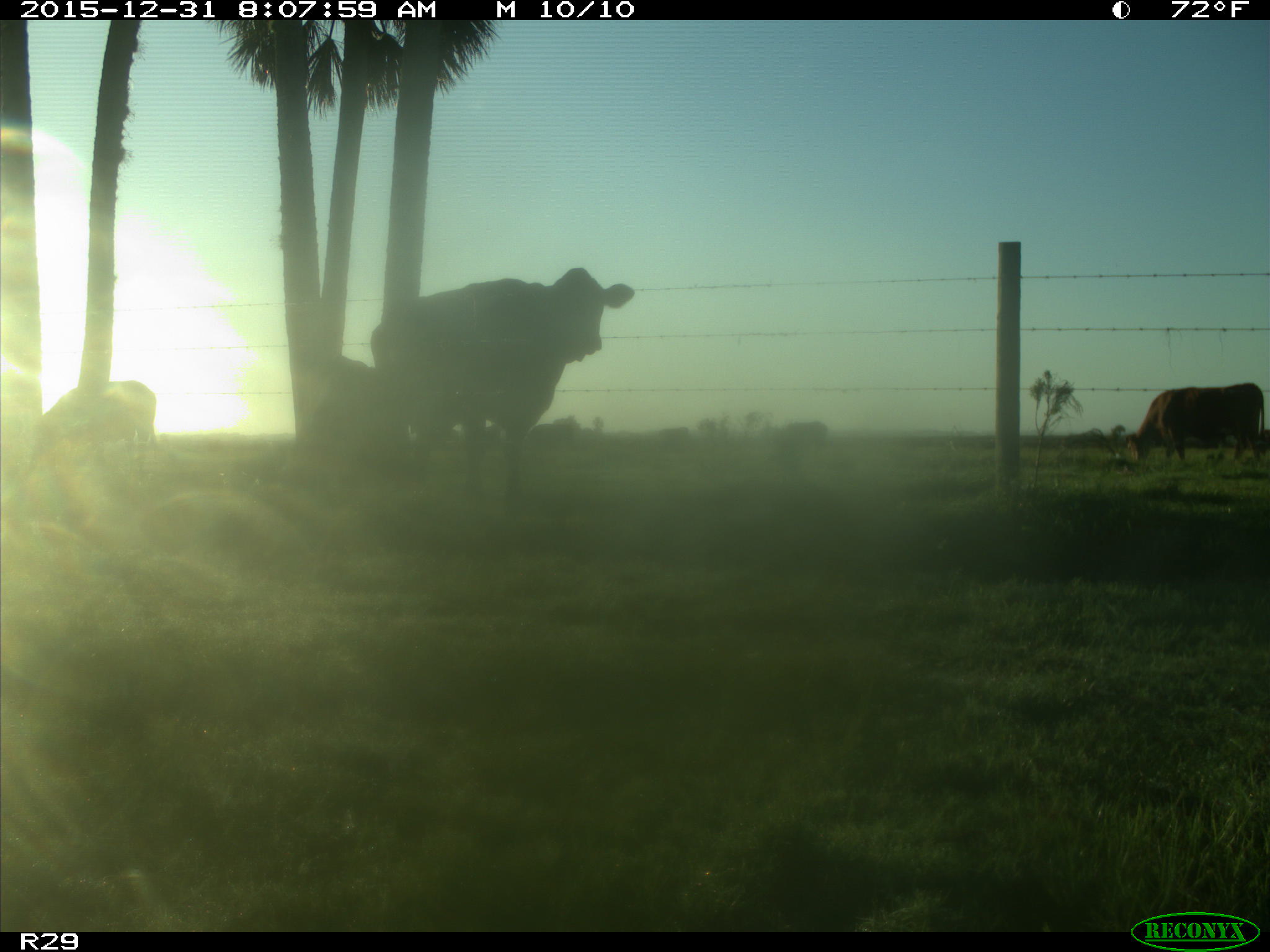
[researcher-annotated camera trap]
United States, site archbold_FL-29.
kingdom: Animalia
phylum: Chordata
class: Mammalia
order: Artiodactyla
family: Bovidae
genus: Bos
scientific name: Bos taurus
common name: domestic cow